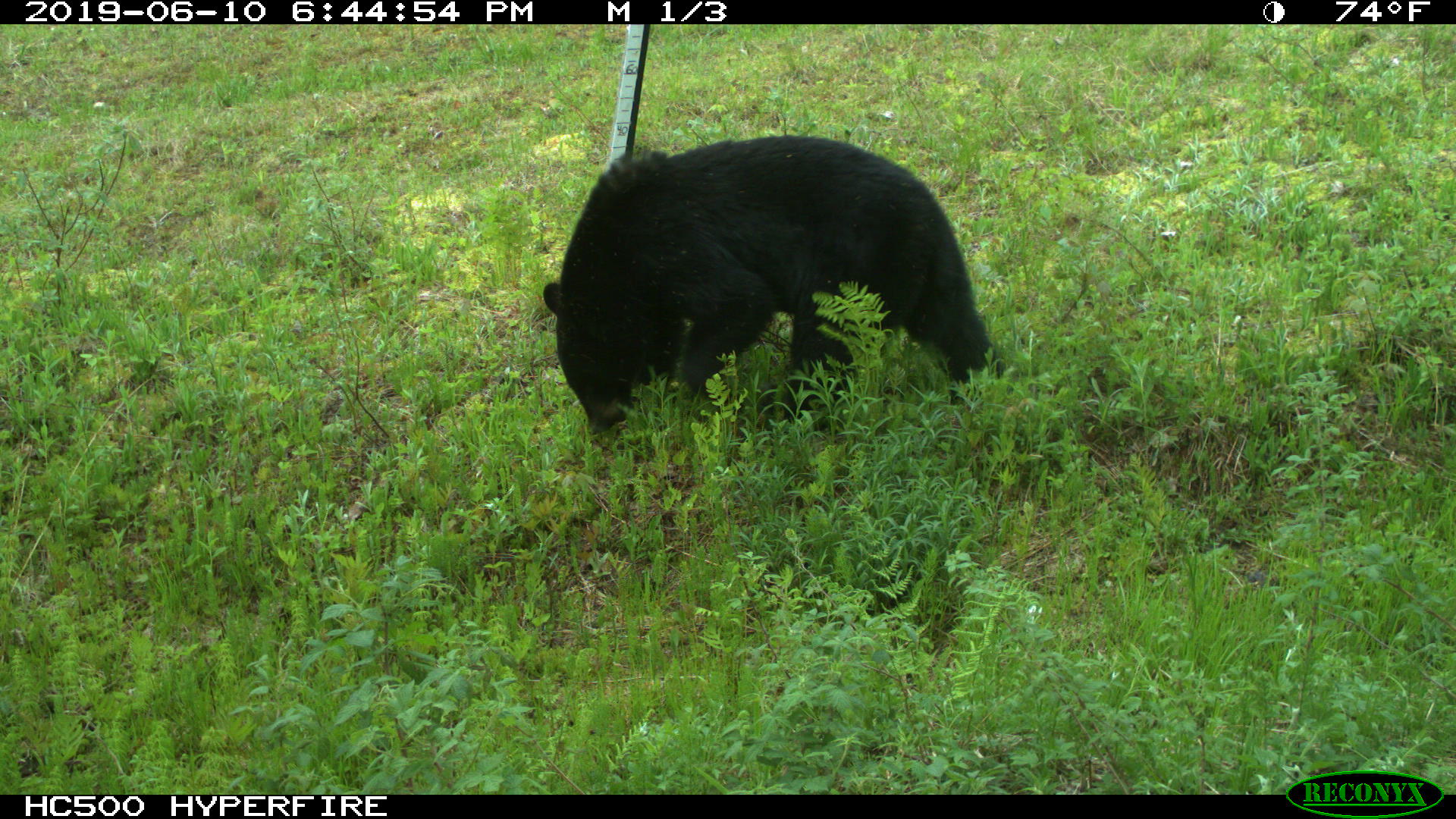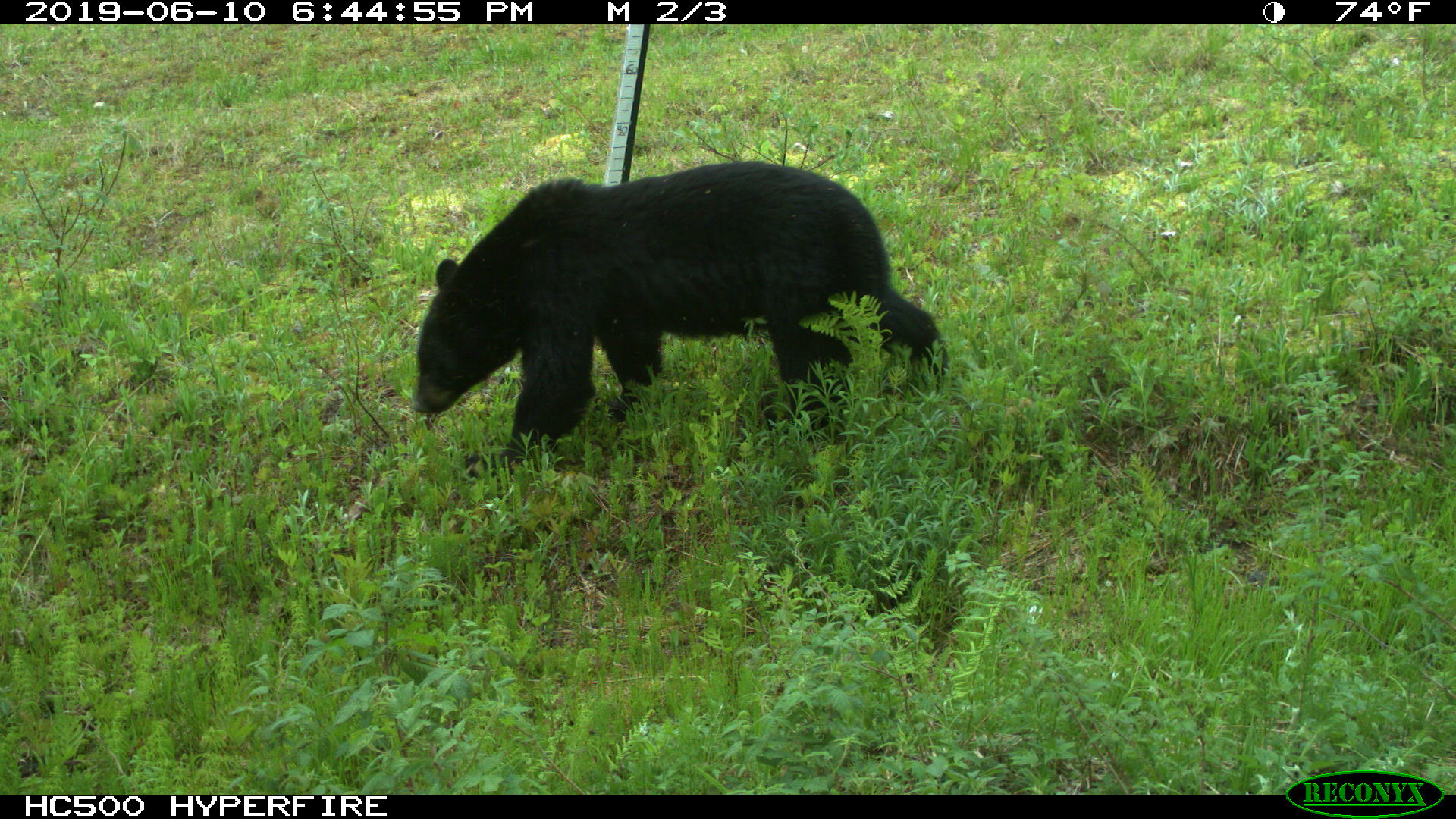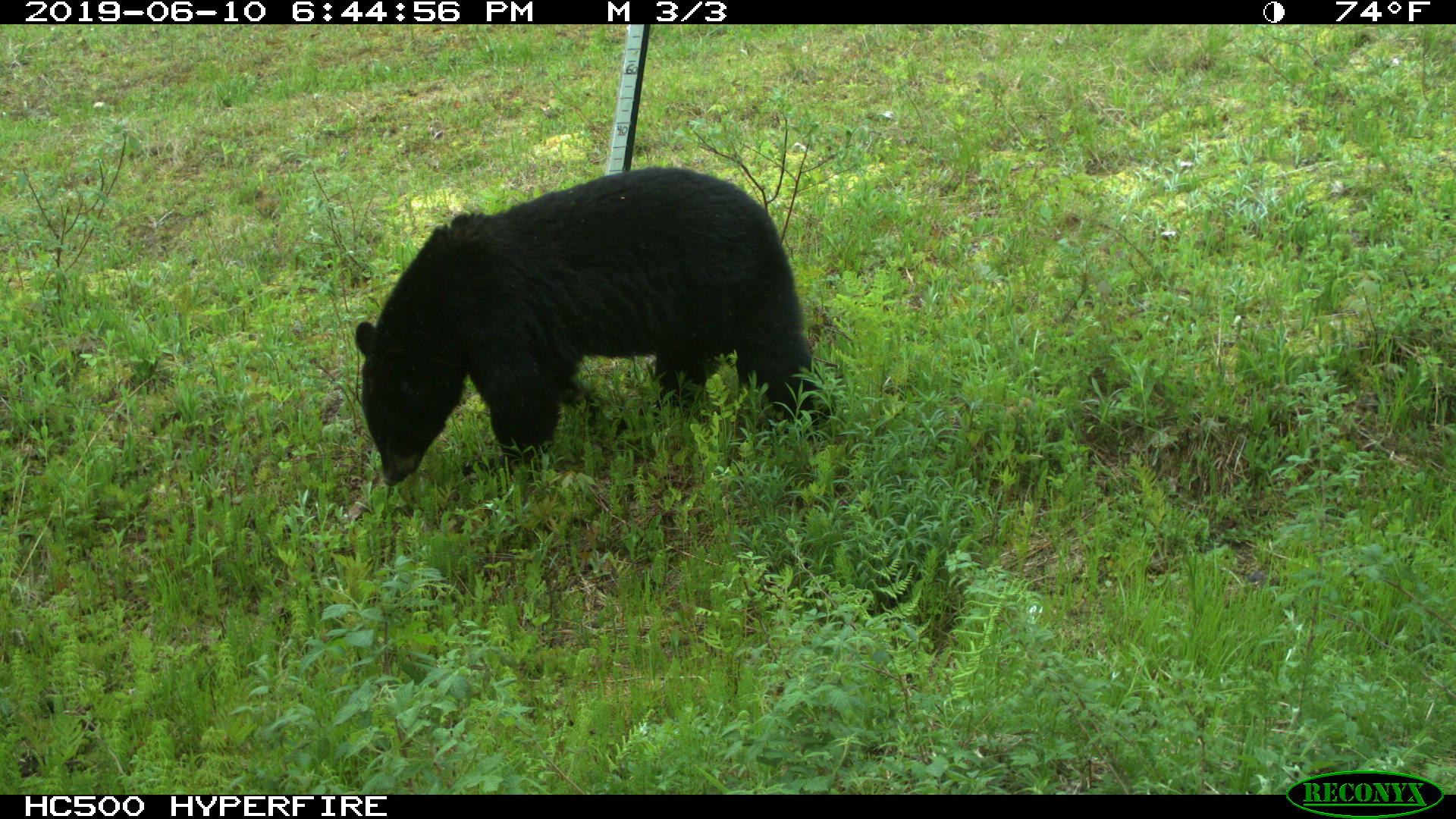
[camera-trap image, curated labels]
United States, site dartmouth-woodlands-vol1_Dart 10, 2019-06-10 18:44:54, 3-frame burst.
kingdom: Animalia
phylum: Chordata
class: Mammalia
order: Carnivora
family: Ursidae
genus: Ursus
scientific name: Ursus americanus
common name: black bear